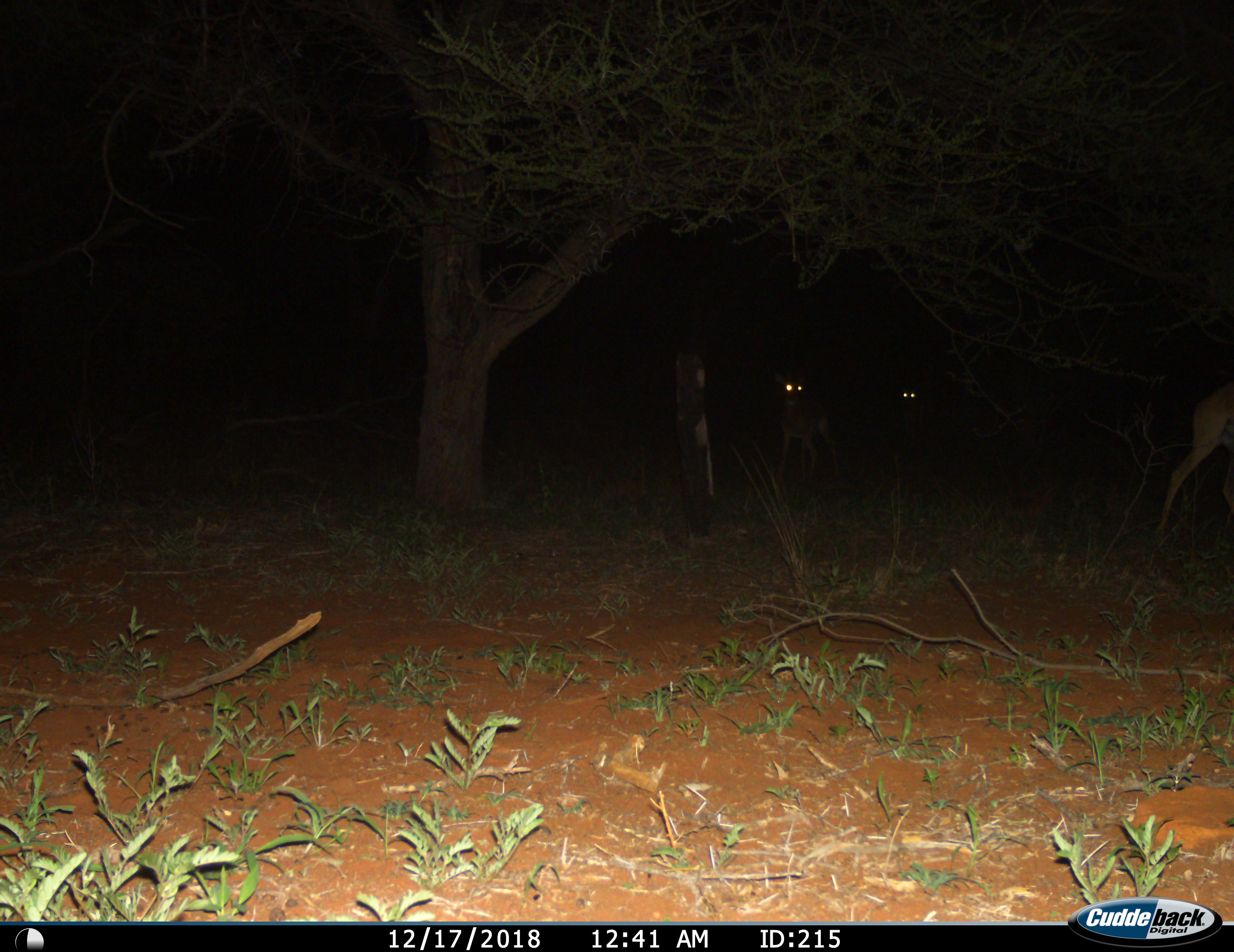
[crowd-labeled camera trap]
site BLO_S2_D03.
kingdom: Animalia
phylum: Chordata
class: Mammalia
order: Artiodactyla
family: Bovidae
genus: Aepyceros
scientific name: Aepyceros melampus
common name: impala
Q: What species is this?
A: Impala (Aepyceros melampus).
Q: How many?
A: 3.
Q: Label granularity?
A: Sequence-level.